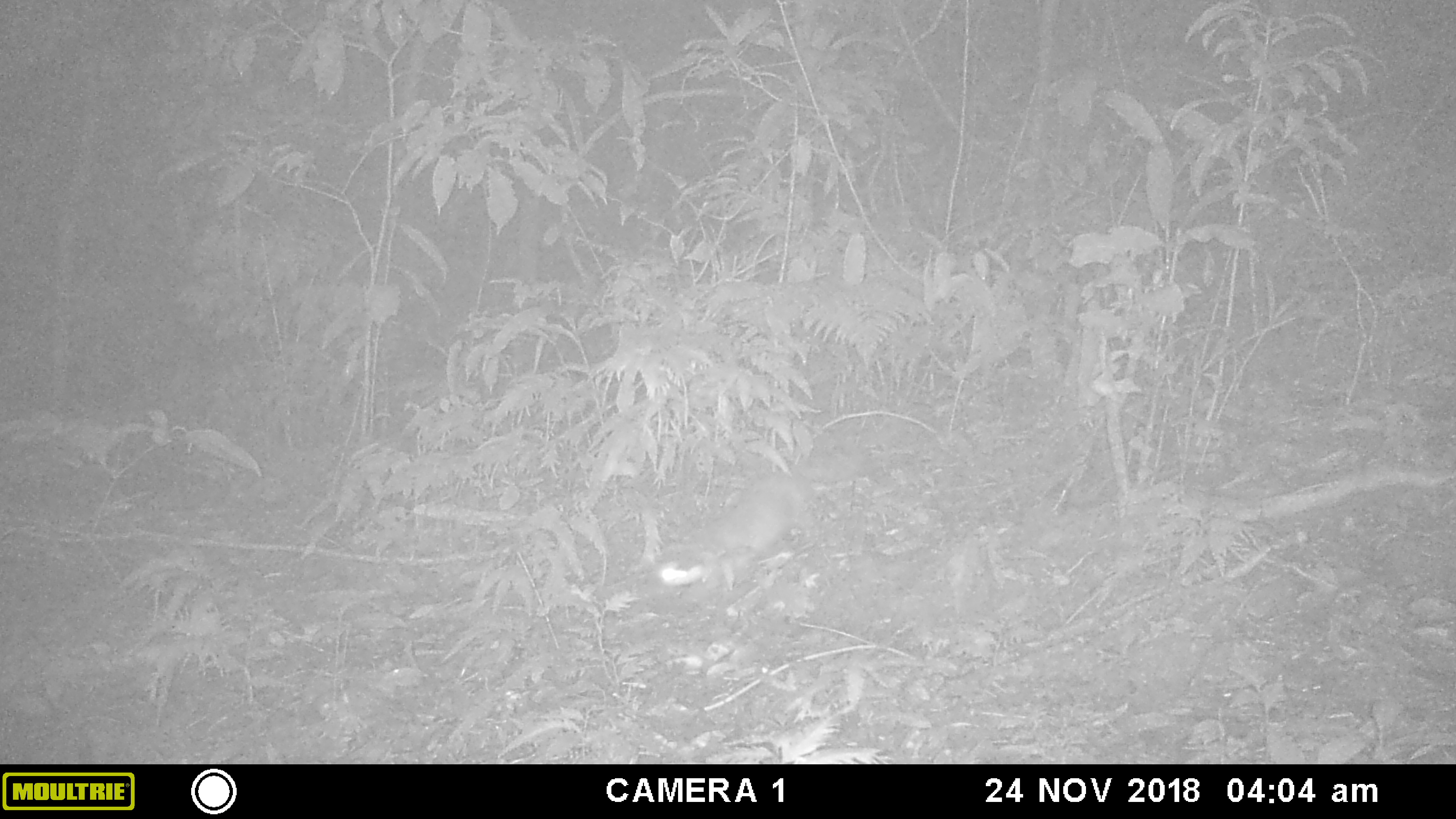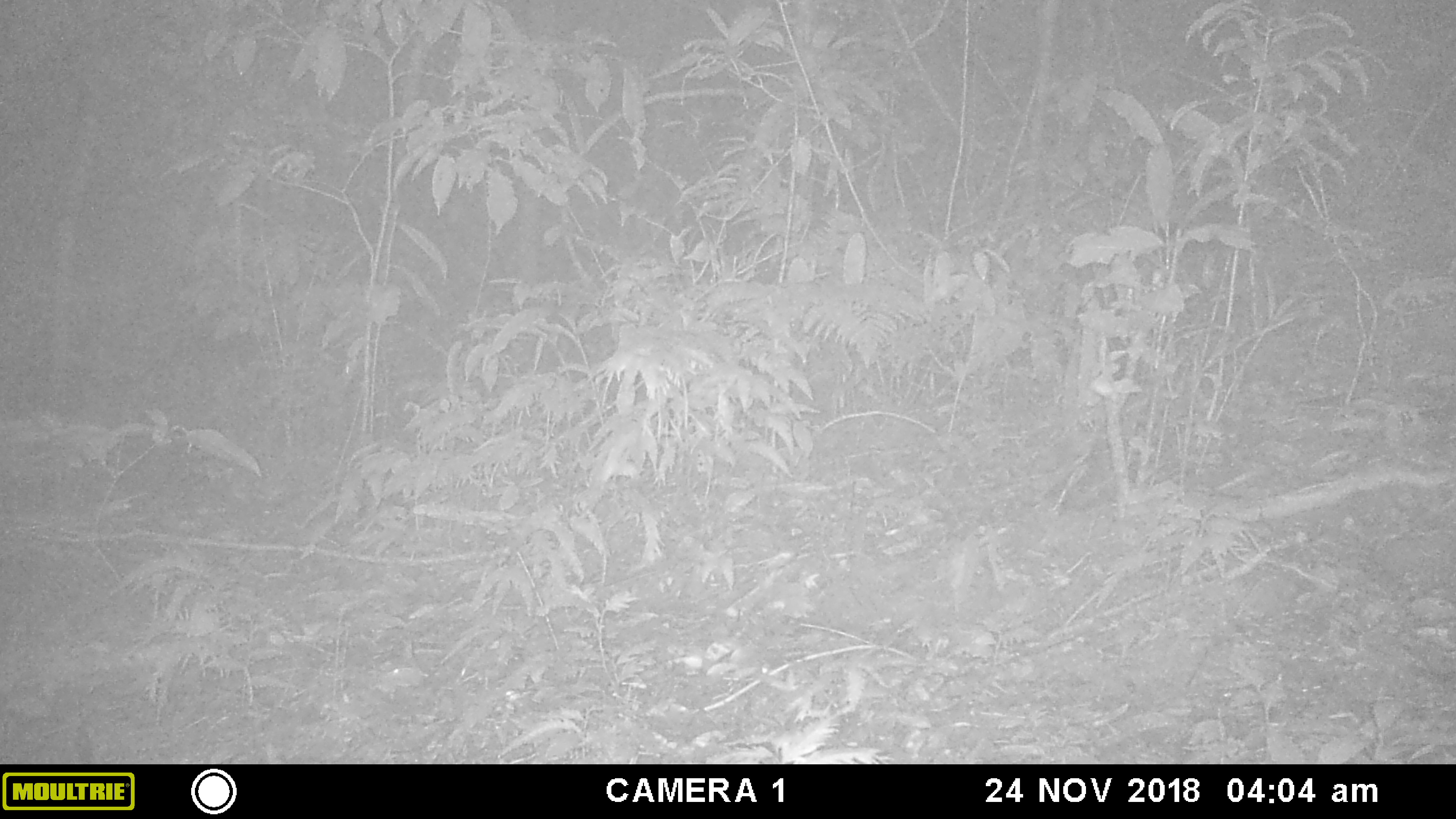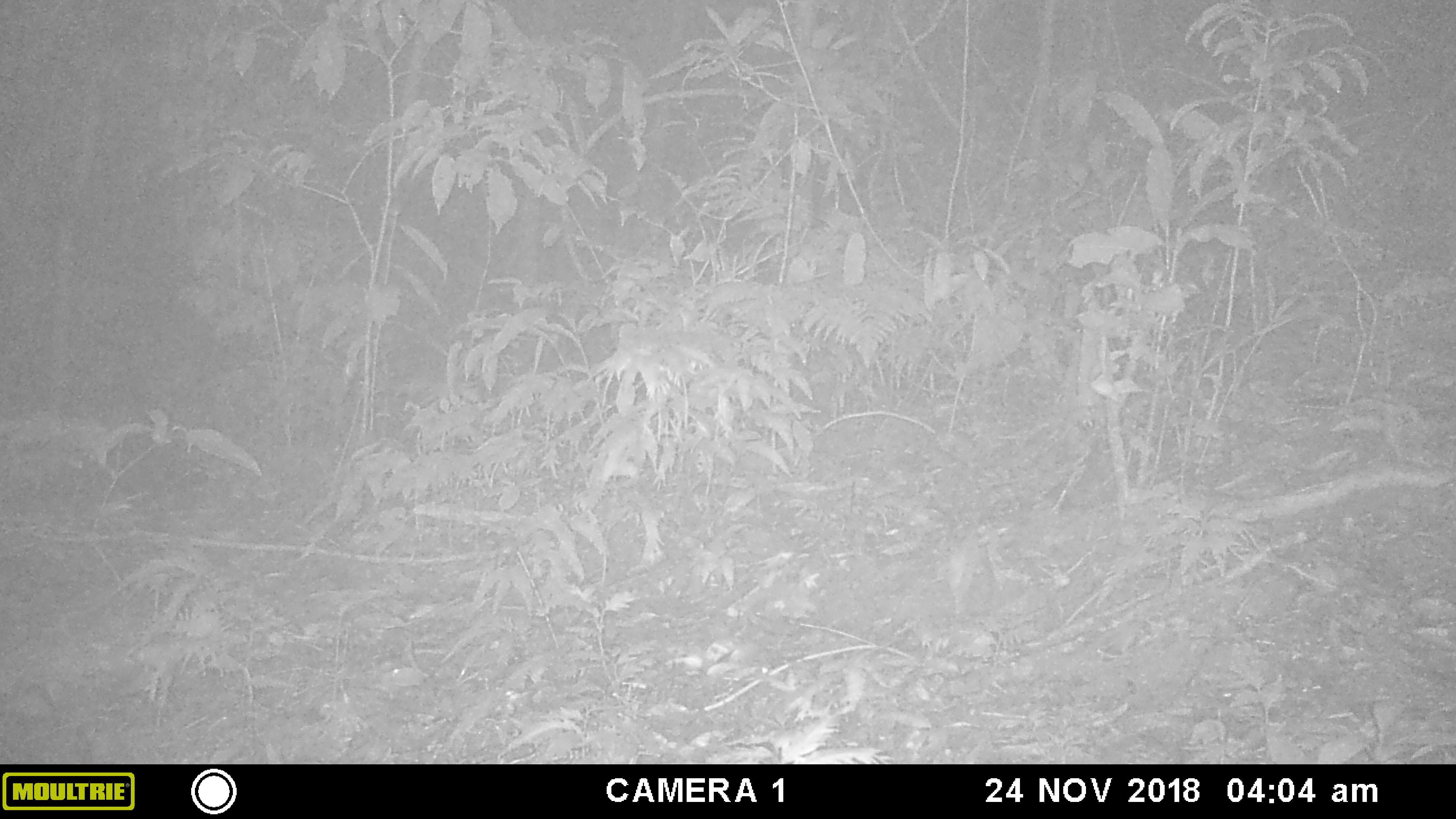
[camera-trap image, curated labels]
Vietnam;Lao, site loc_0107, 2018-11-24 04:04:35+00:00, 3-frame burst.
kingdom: Animalia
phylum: Chordata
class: Mammalia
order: Carnivora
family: Mustelidae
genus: Melogale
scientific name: Melogale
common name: ferret badger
Ferret badger (Melogale). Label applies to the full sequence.